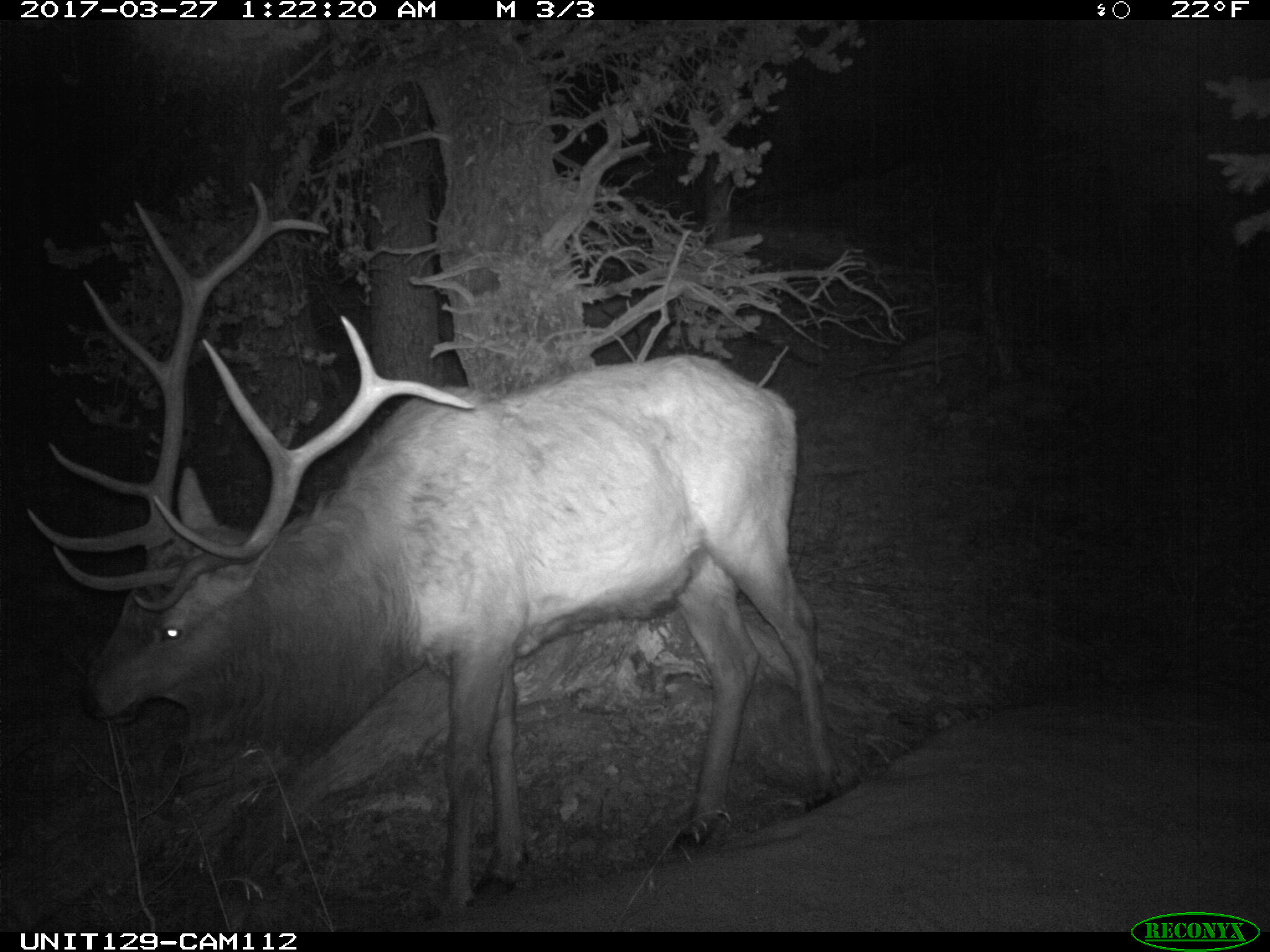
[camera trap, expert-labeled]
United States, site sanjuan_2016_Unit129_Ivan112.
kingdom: Animalia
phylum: Chordata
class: Mammalia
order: Artiodactyla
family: Cervidae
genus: Cervus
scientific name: Cervus elaphus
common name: red deer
Cervus elaphus (red deer).